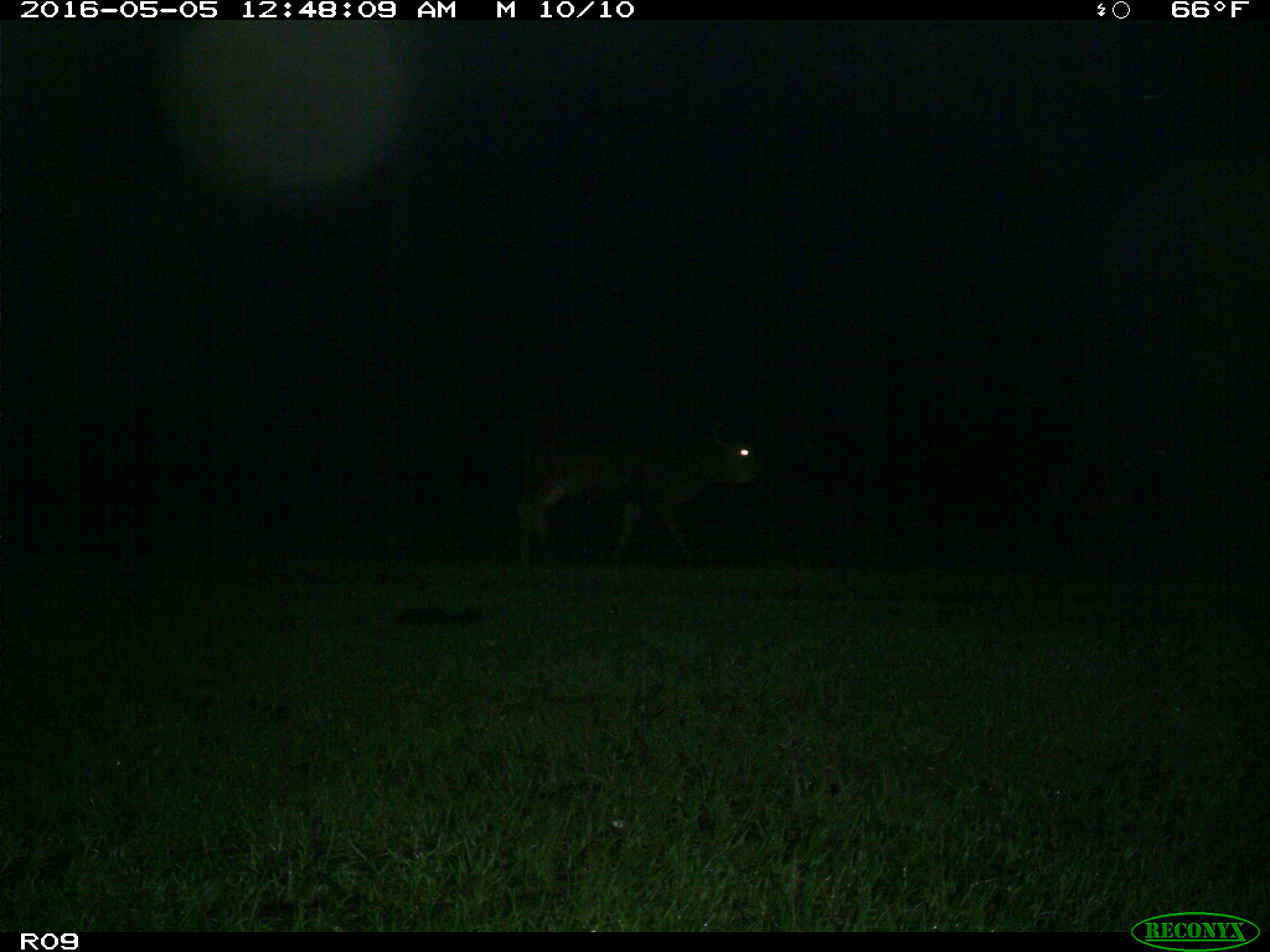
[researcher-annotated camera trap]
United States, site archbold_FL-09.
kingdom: Animalia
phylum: Chordata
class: Mammalia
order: Artiodactyla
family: Bovidae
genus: Bos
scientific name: Bos taurus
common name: domestic cow